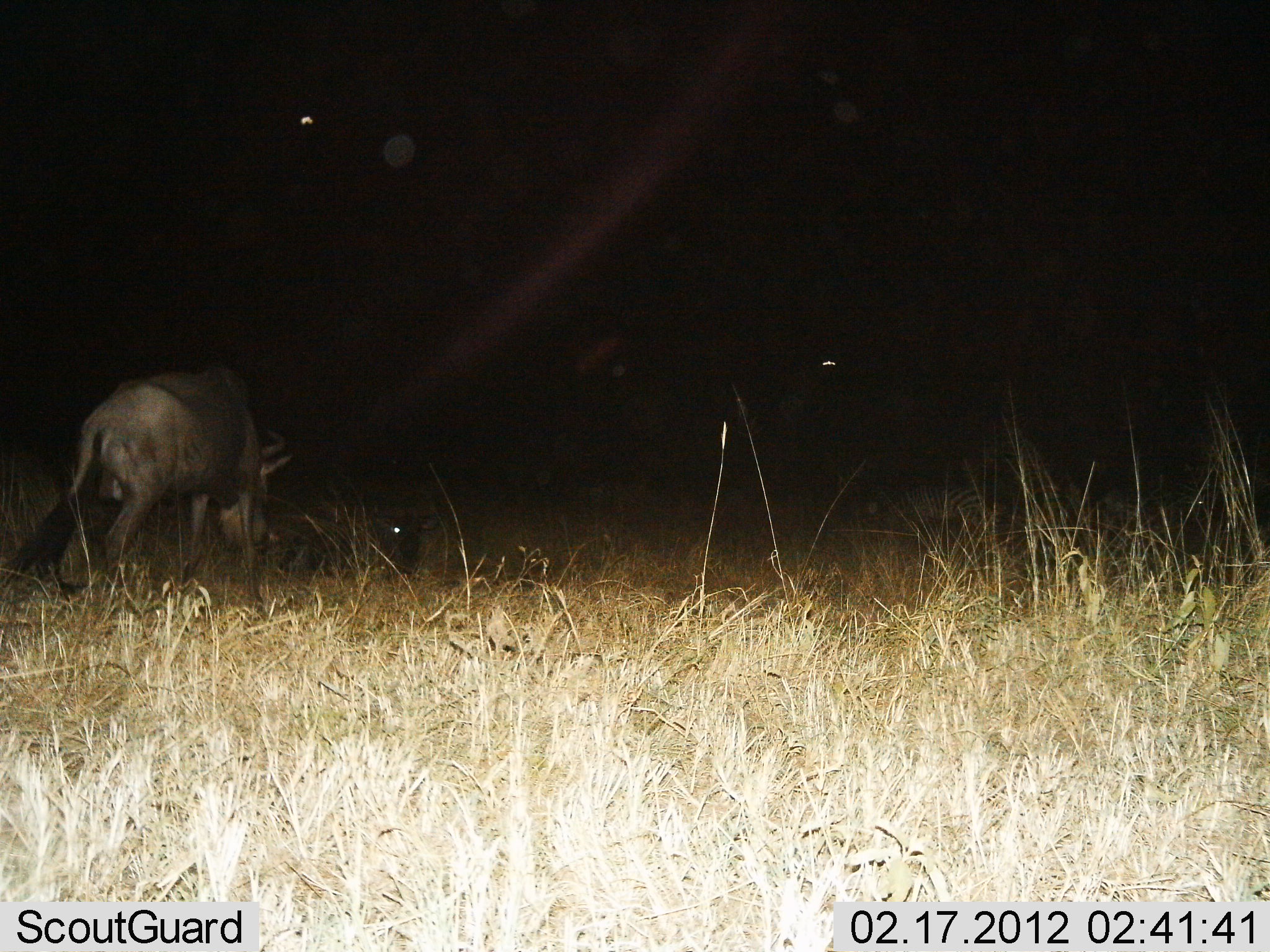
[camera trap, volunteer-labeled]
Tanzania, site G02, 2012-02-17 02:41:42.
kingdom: Animalia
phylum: Chordata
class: Mammalia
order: Artiodactyla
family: Bovidae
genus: Connochaetes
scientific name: Connochaetes taurinus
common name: blue wildebeest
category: wildebeest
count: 2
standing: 63%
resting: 53%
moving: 5%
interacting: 5%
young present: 11%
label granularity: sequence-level